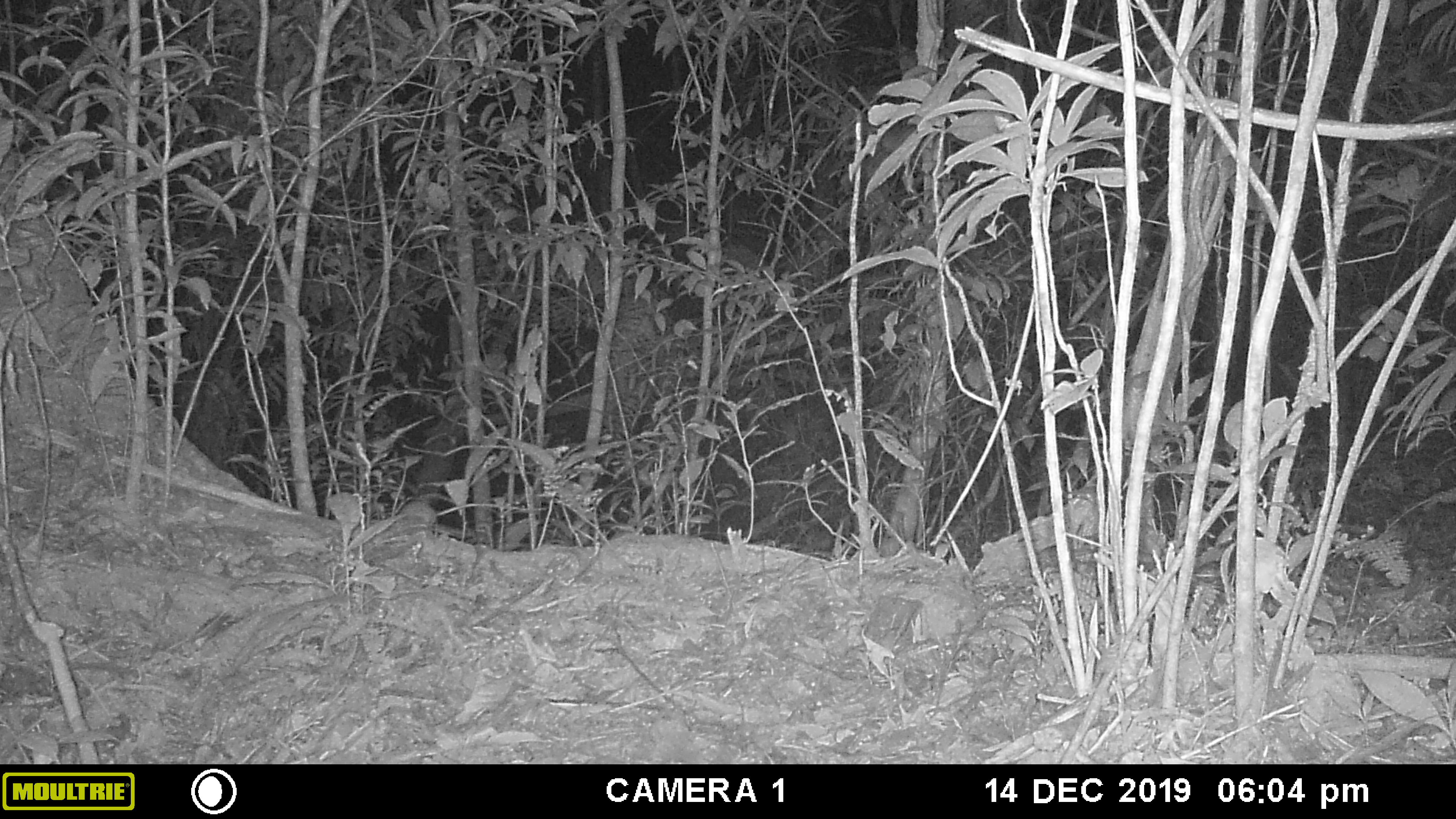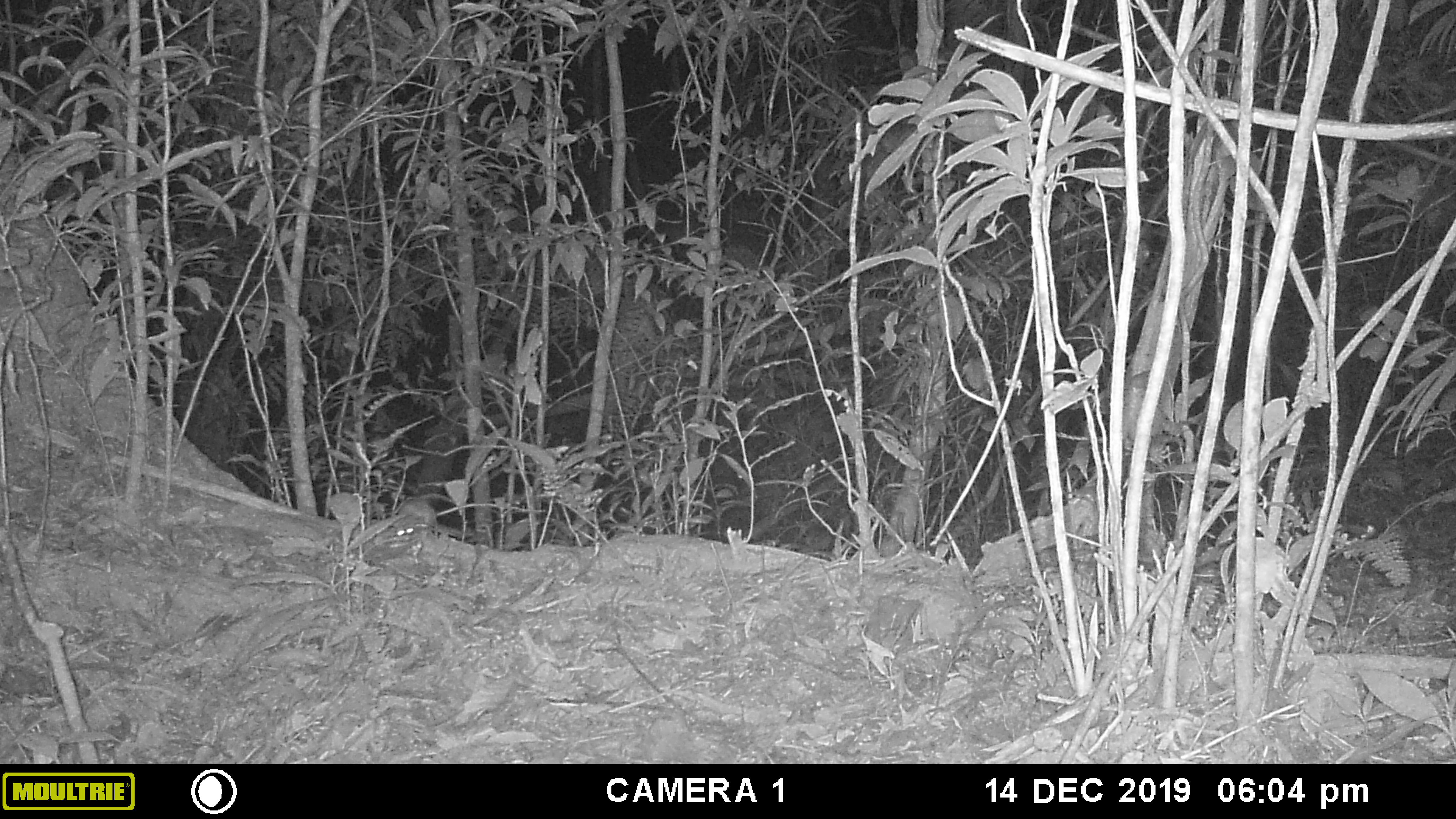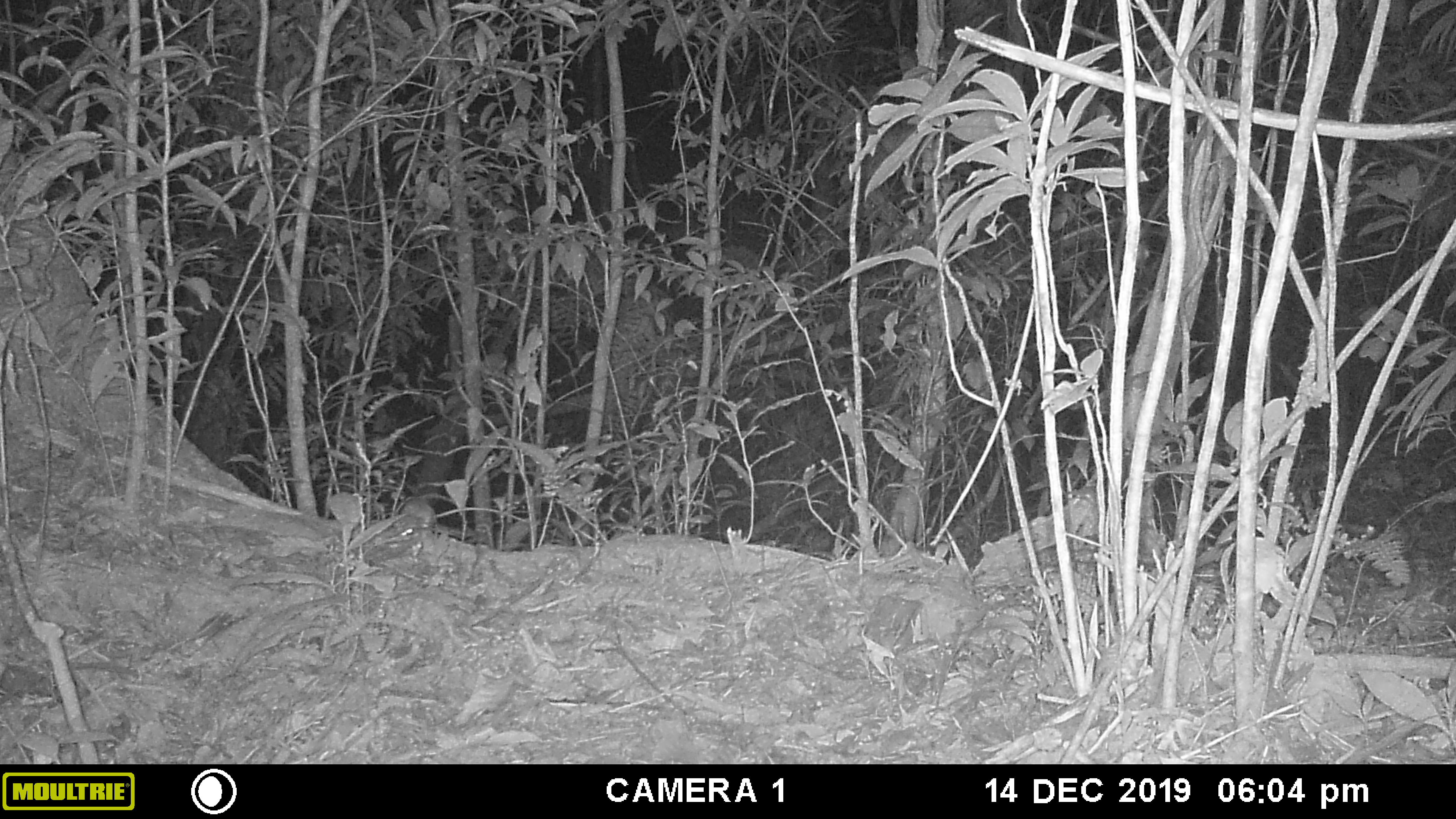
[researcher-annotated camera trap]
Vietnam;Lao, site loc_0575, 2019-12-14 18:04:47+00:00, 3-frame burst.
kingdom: Animalia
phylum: Chordata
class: Mammalia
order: Rodentia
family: Muridae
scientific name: Muridae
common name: old-world mice and rats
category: unidentified murid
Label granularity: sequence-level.